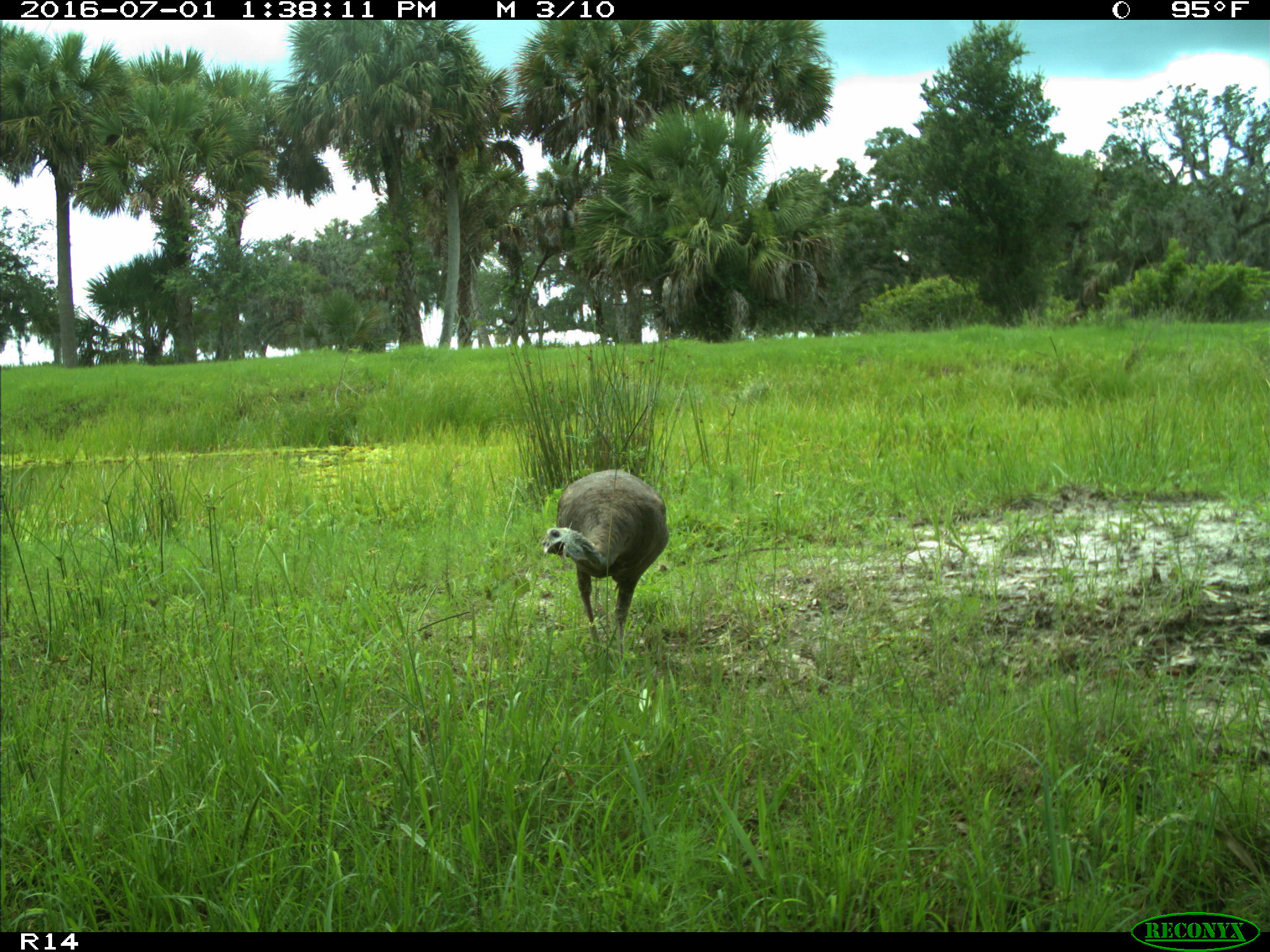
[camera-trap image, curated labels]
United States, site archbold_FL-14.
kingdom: Animalia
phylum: Chordata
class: Aves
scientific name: Aves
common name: birds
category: unidentified bird